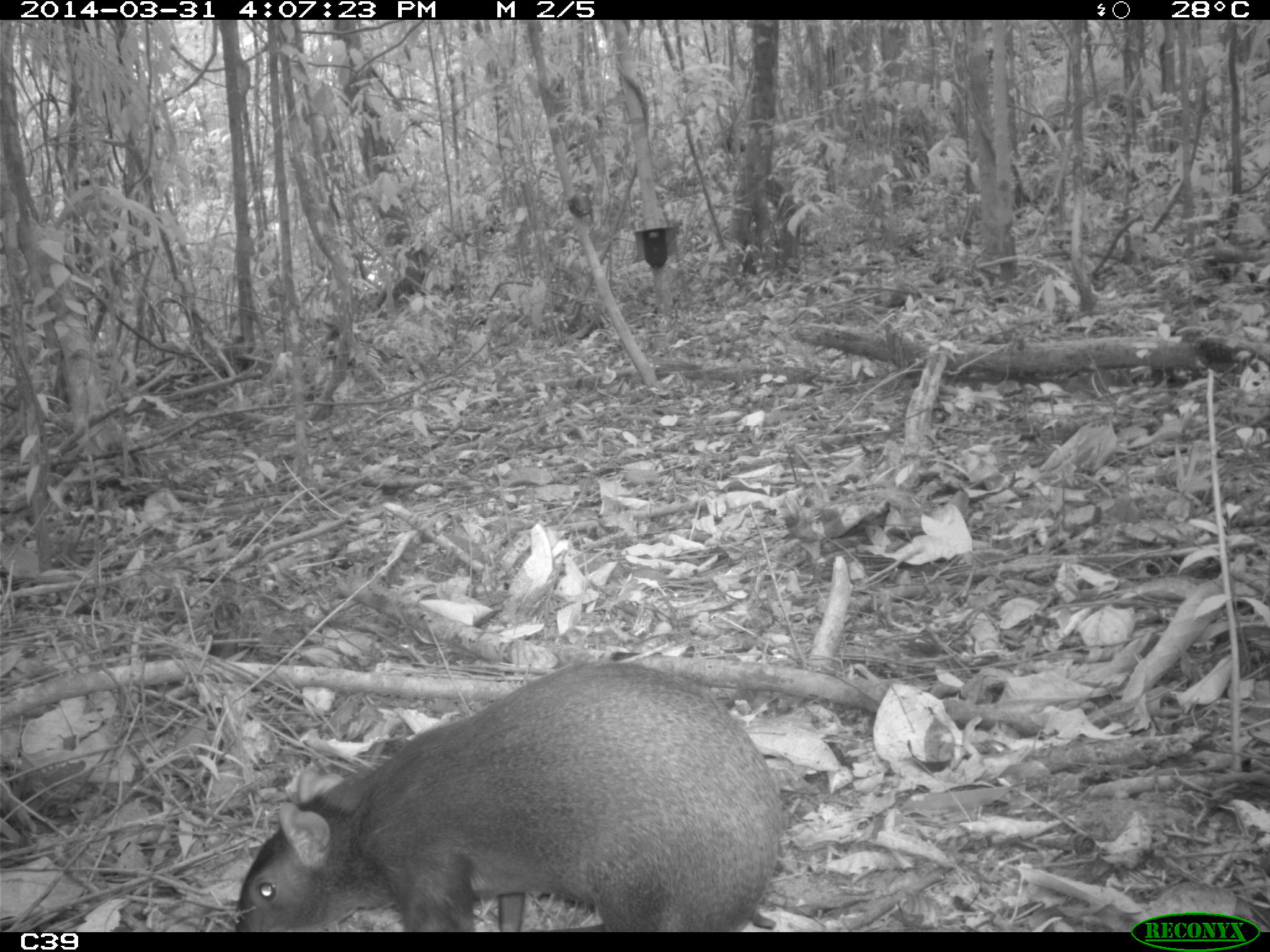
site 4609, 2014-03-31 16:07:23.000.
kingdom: Animalia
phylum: Chordata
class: Mammalia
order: Rodentia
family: Dasyproctidae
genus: Dasyprocta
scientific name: Dasyprocta leporina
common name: red-rumped agouti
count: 1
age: adult